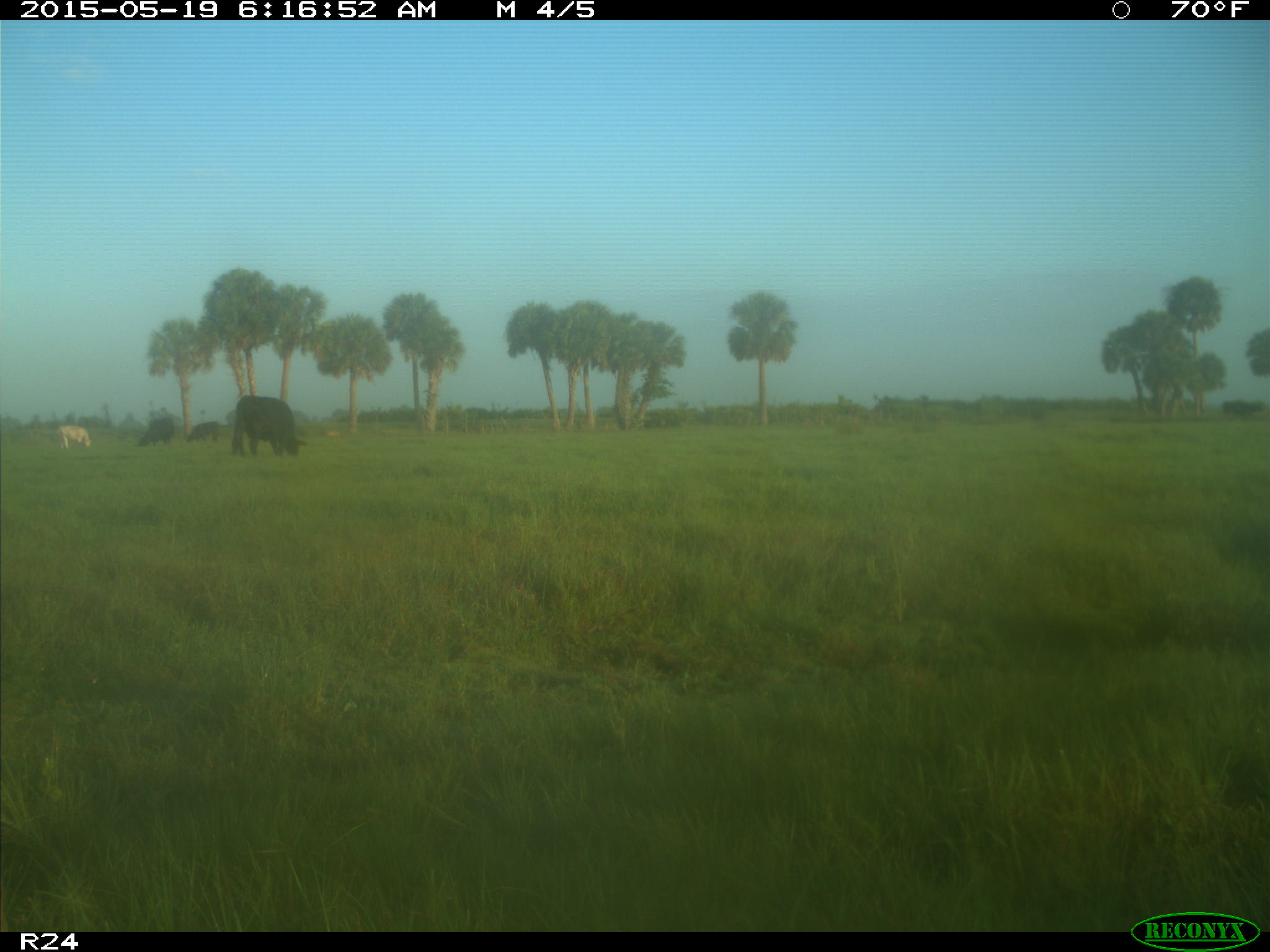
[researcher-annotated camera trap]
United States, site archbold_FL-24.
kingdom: Animalia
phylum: Chordata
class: Mammalia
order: Artiodactyla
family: Bovidae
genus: Bos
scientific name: Bos taurus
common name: domestic cow